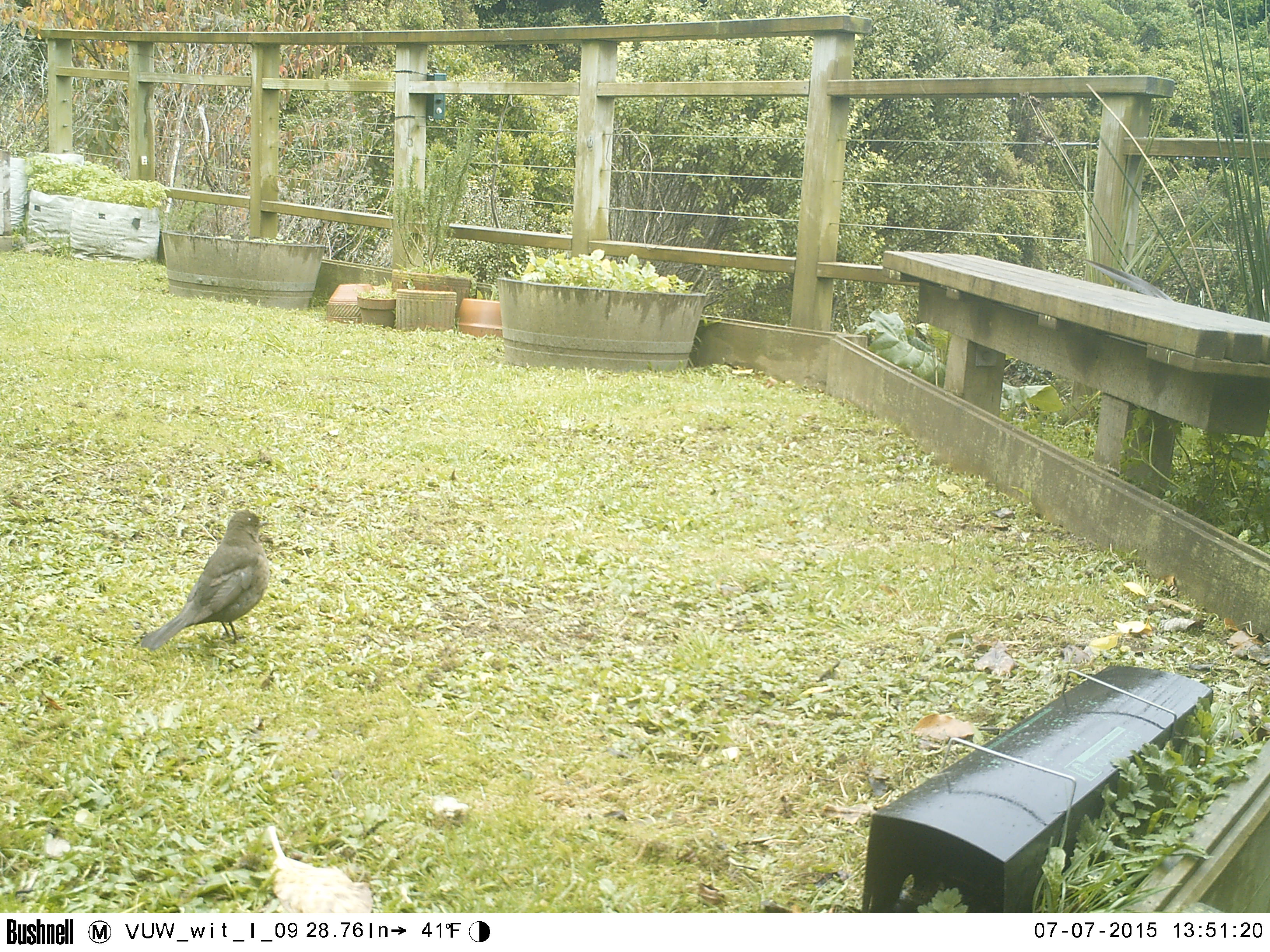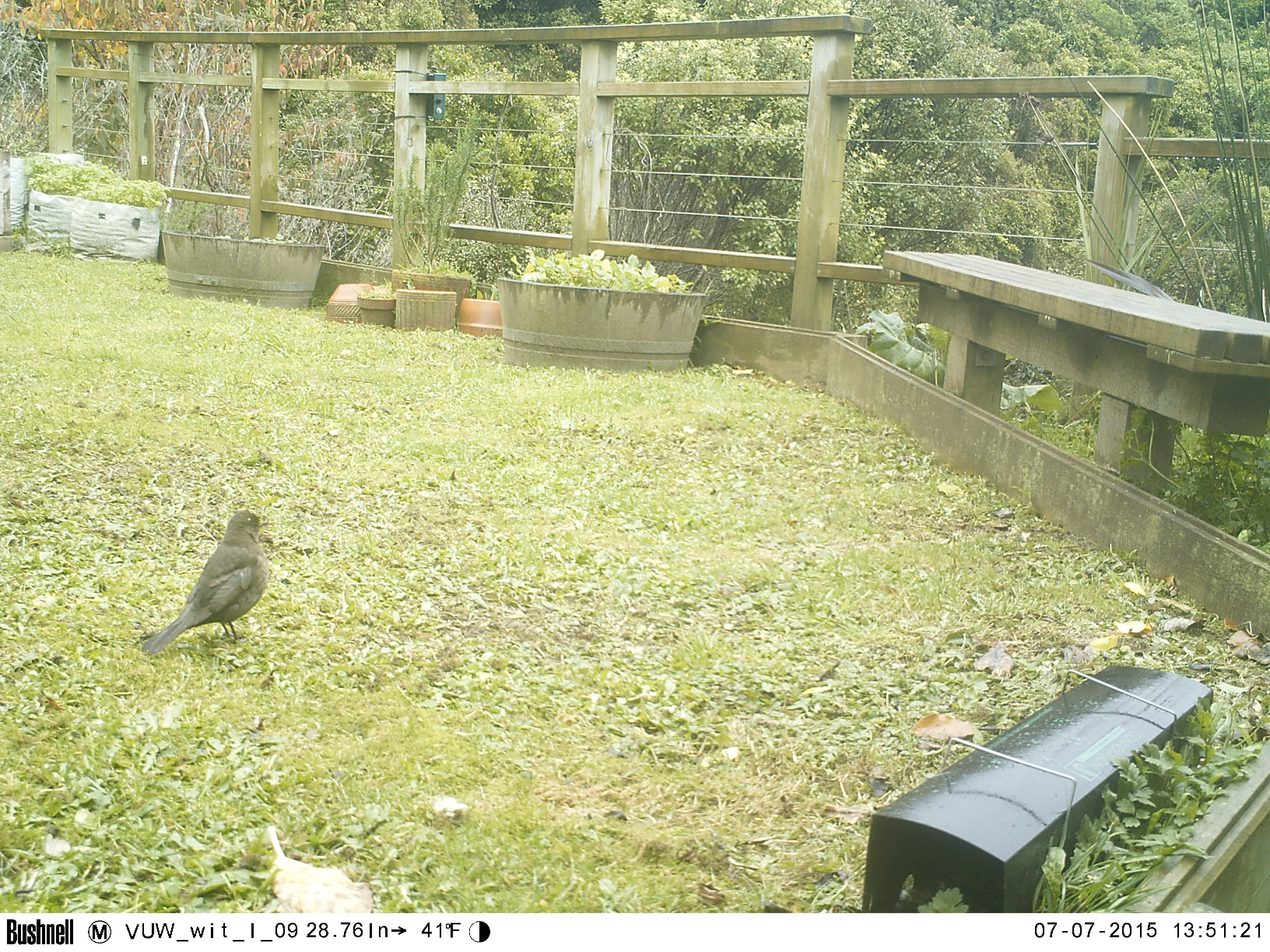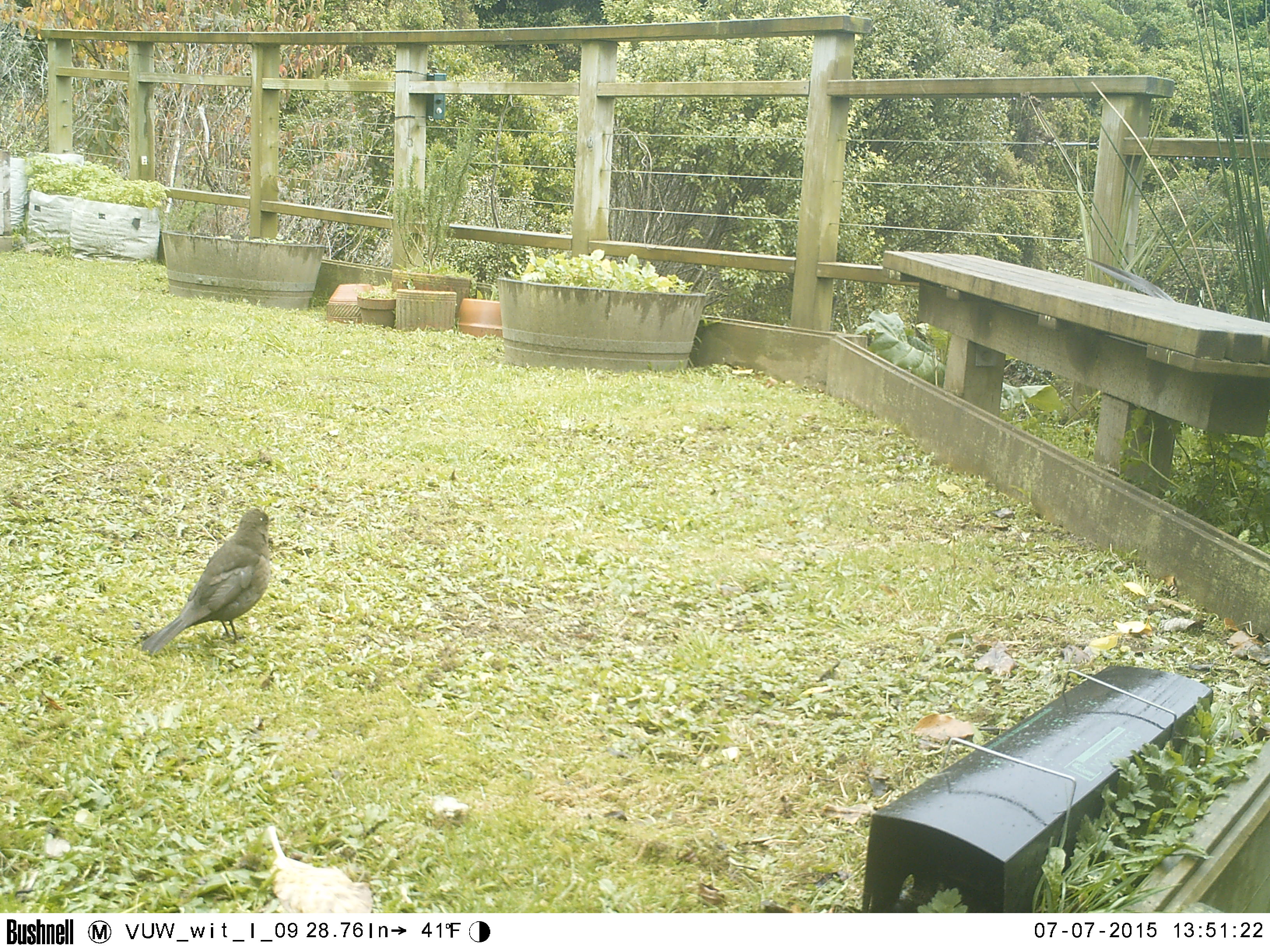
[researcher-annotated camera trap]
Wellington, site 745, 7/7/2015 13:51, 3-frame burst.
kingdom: Animalia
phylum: Chordata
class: Aves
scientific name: Aves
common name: bird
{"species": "bird (Aves)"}